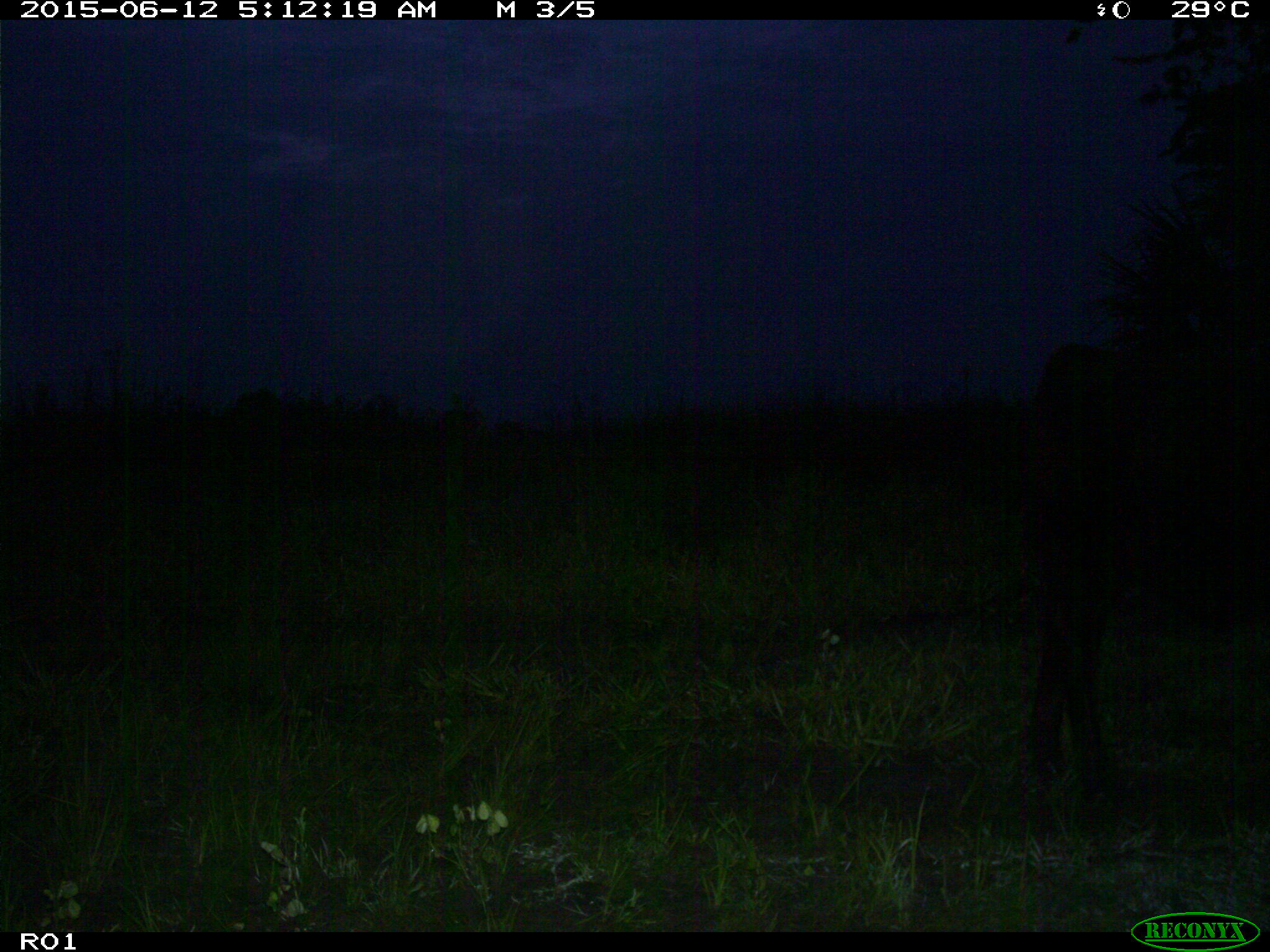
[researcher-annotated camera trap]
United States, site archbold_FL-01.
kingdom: Animalia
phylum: Chordata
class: Mammalia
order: Artiodactyla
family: Bovidae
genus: Bos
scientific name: Bos taurus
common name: domestic cow